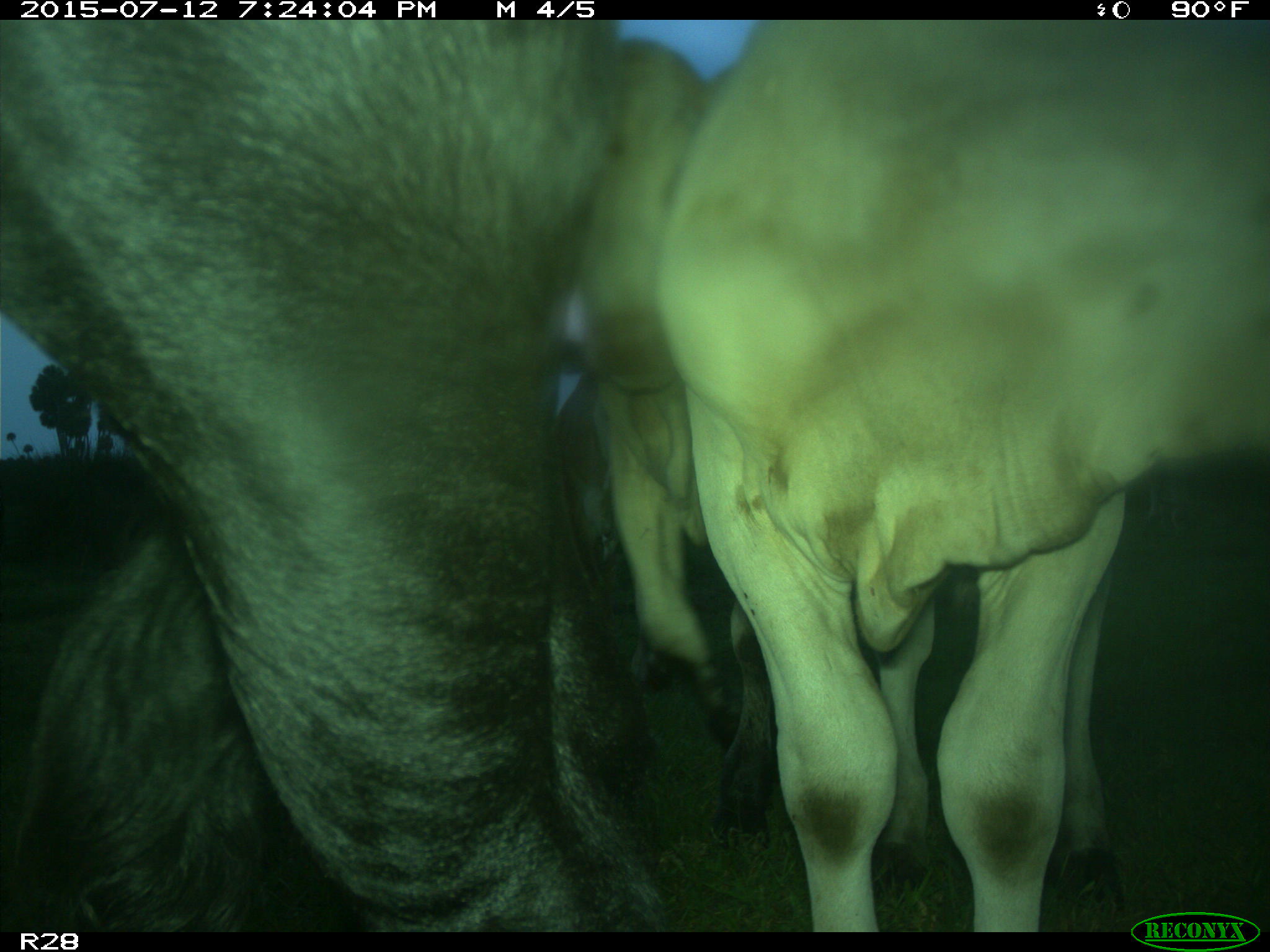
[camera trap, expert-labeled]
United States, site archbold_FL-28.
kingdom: Animalia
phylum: Chordata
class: Mammalia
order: Artiodactyla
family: Bovidae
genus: Bos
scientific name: Bos taurus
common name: domestic cow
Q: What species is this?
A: Bos taurus (domestic cow).